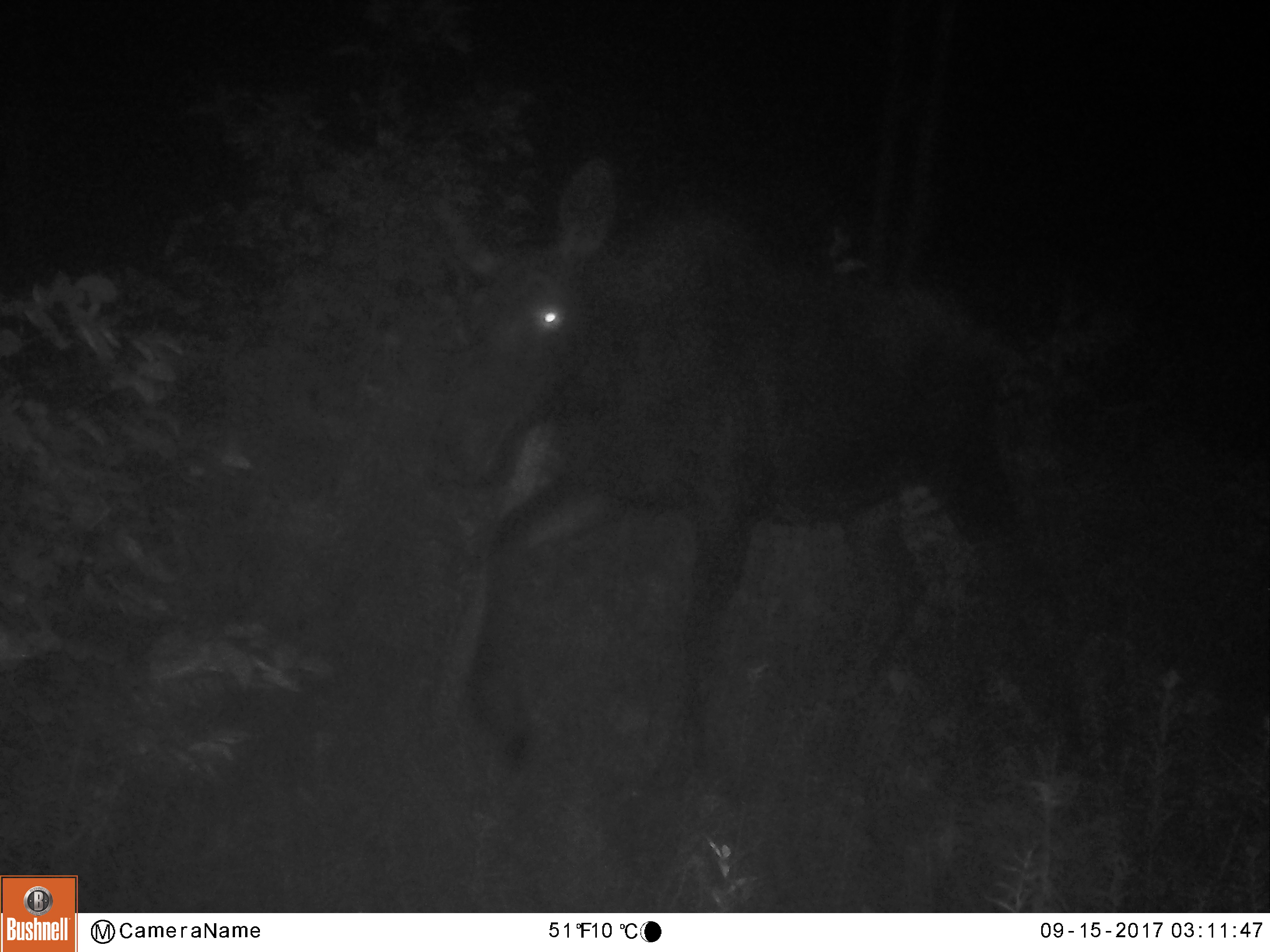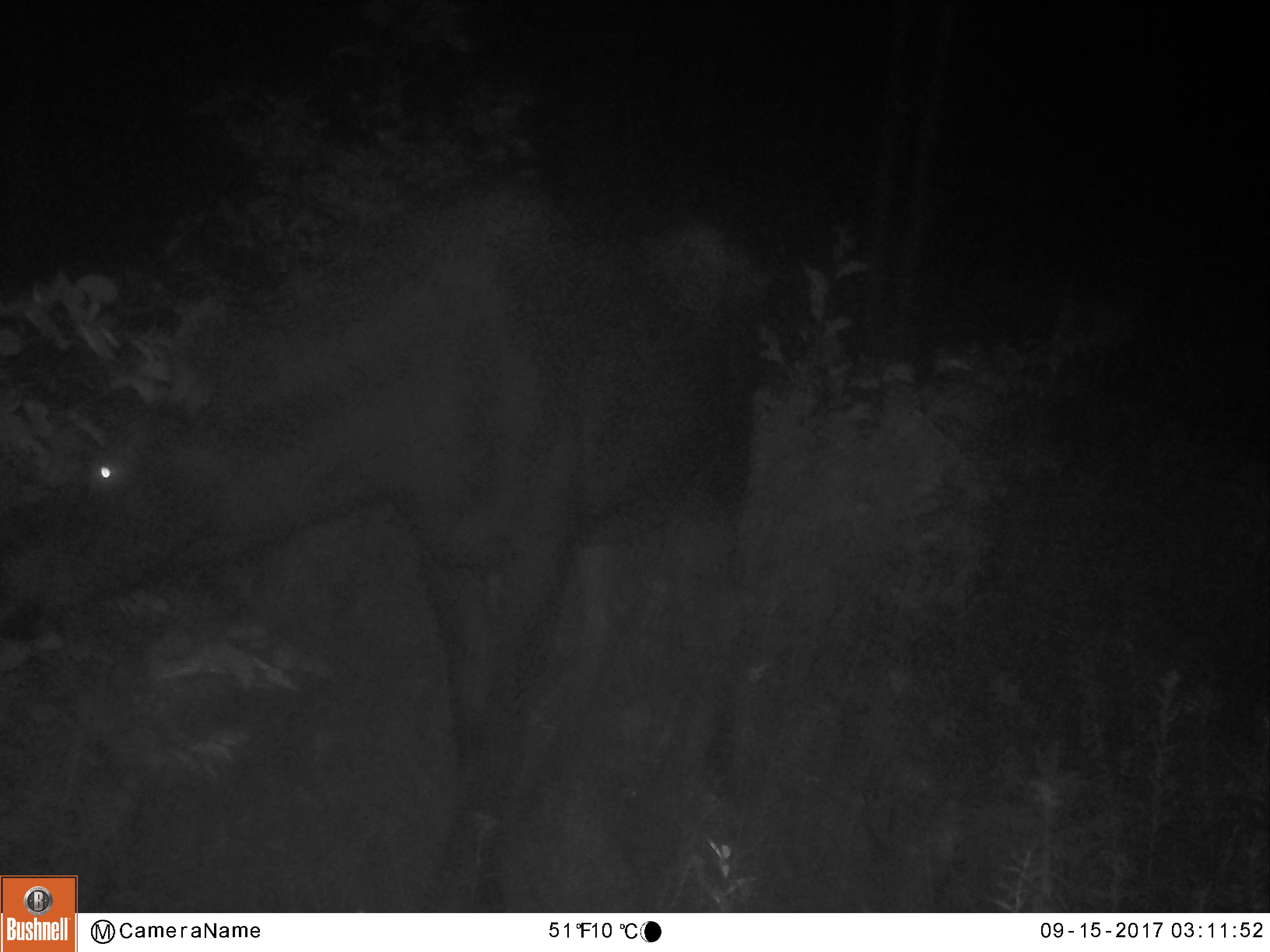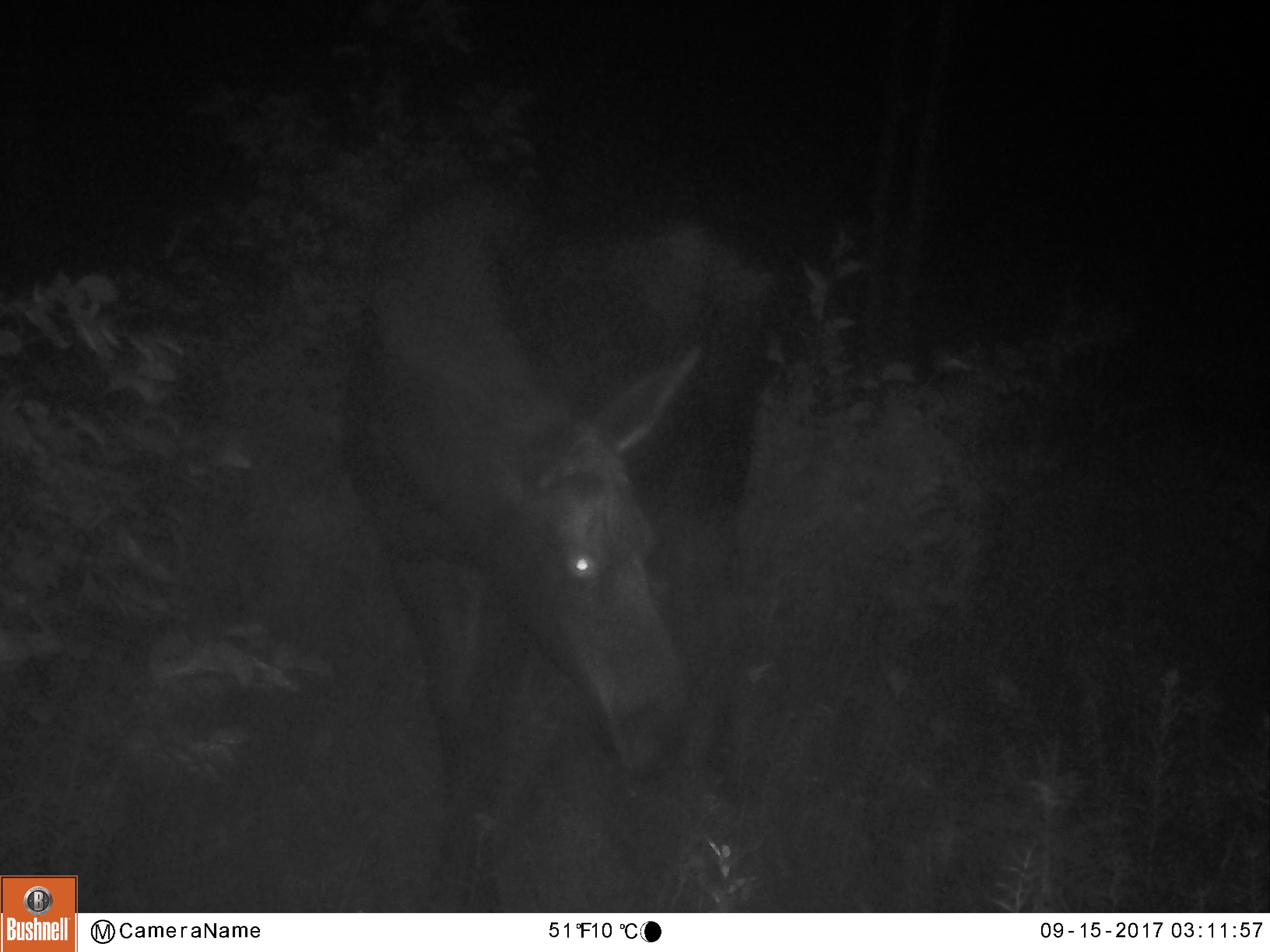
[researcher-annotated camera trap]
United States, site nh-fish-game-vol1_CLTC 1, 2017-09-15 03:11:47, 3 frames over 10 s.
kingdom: Animalia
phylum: Chordata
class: Mammalia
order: Artiodactyla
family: Cervidae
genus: Alces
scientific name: Alces alces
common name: moose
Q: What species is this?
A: Moose (Alces alces).